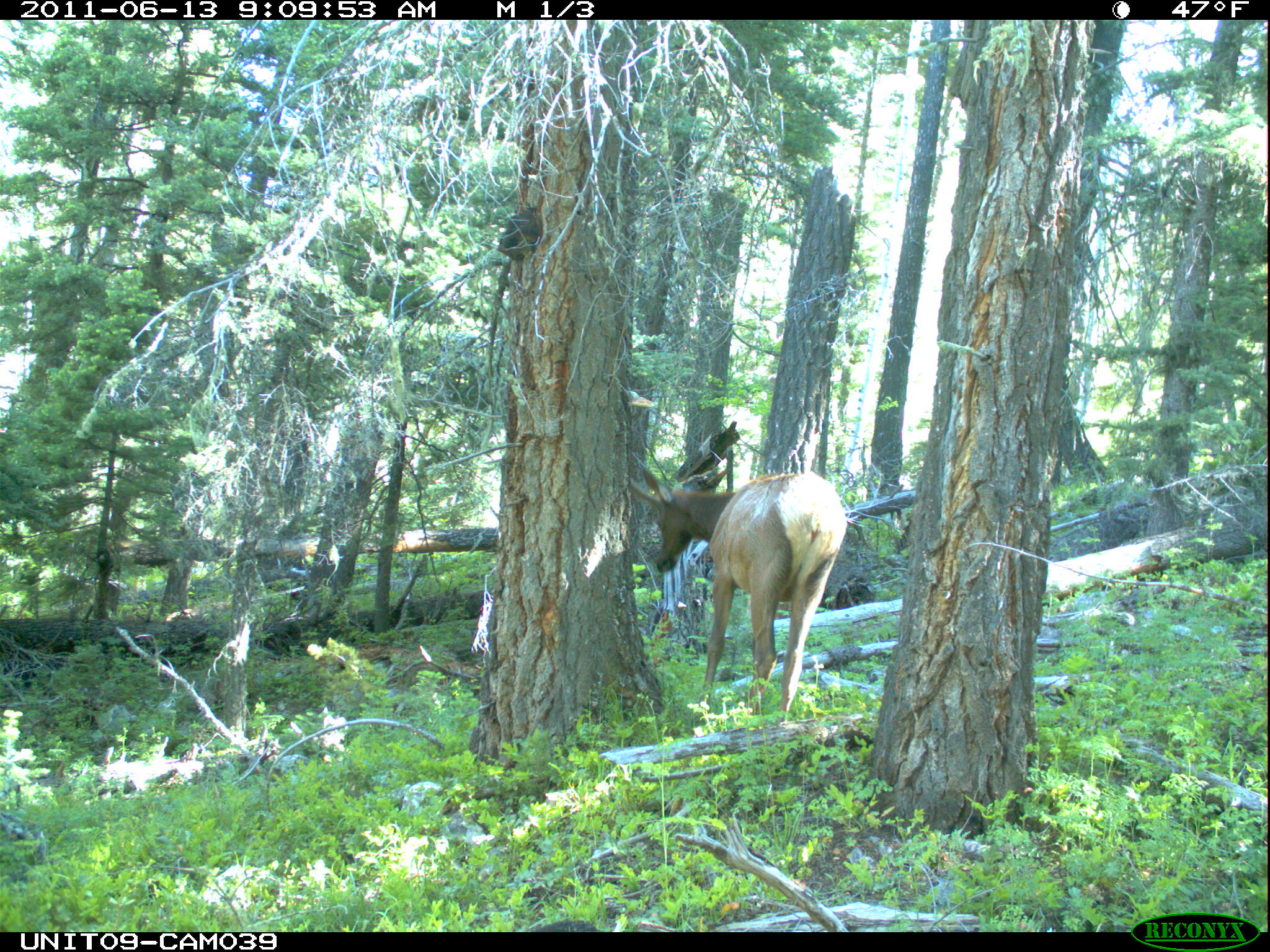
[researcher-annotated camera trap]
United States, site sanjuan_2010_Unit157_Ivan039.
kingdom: Animalia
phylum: Chordata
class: Mammalia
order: Artiodactyla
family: Cervidae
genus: Cervus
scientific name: Cervus elaphus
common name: red deer